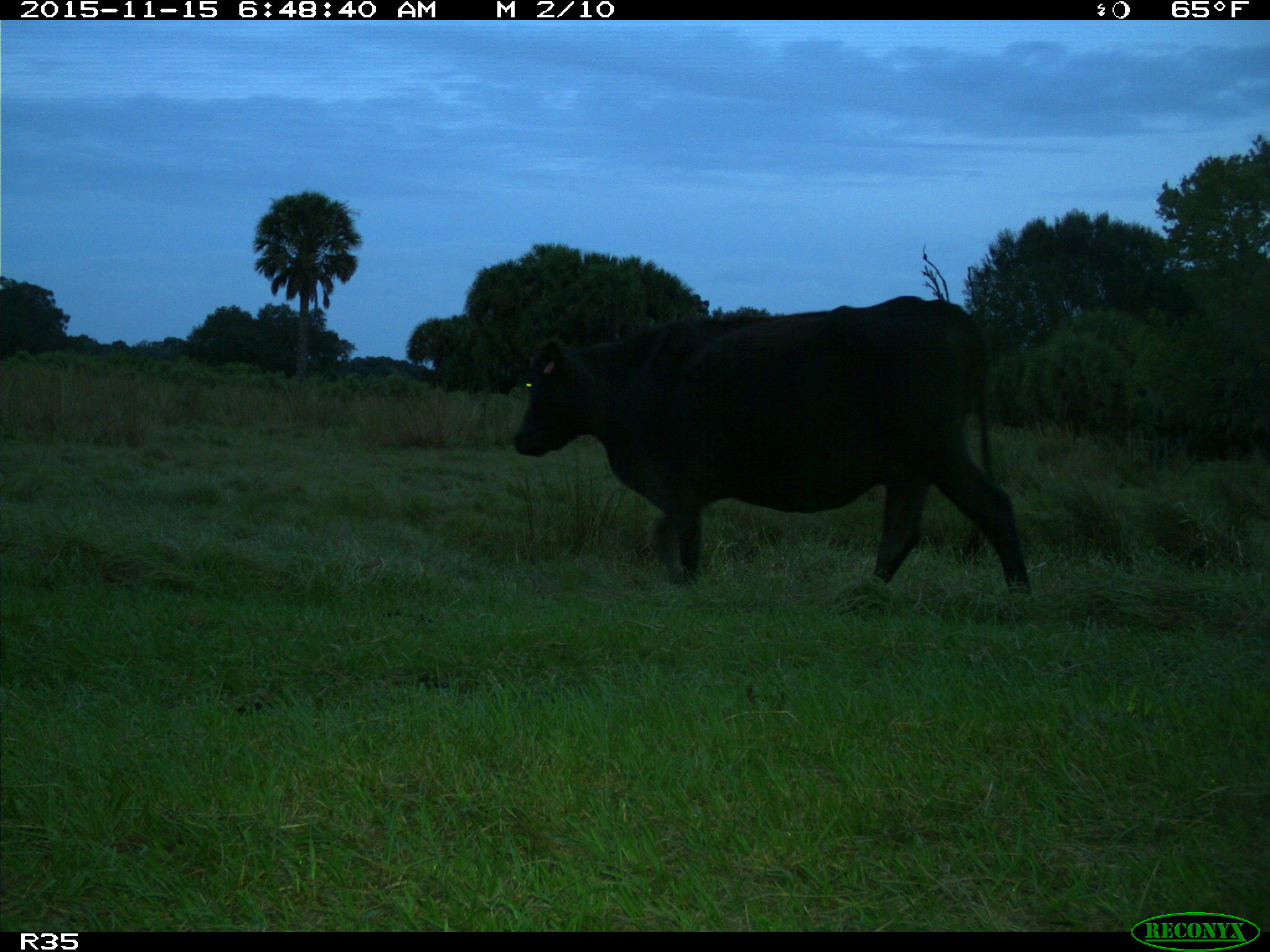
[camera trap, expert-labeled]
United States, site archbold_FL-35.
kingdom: Animalia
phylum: Chordata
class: Mammalia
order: Artiodactyla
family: Bovidae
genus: Bos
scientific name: Bos taurus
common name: domestic cow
Bos taurus (domestic cow).